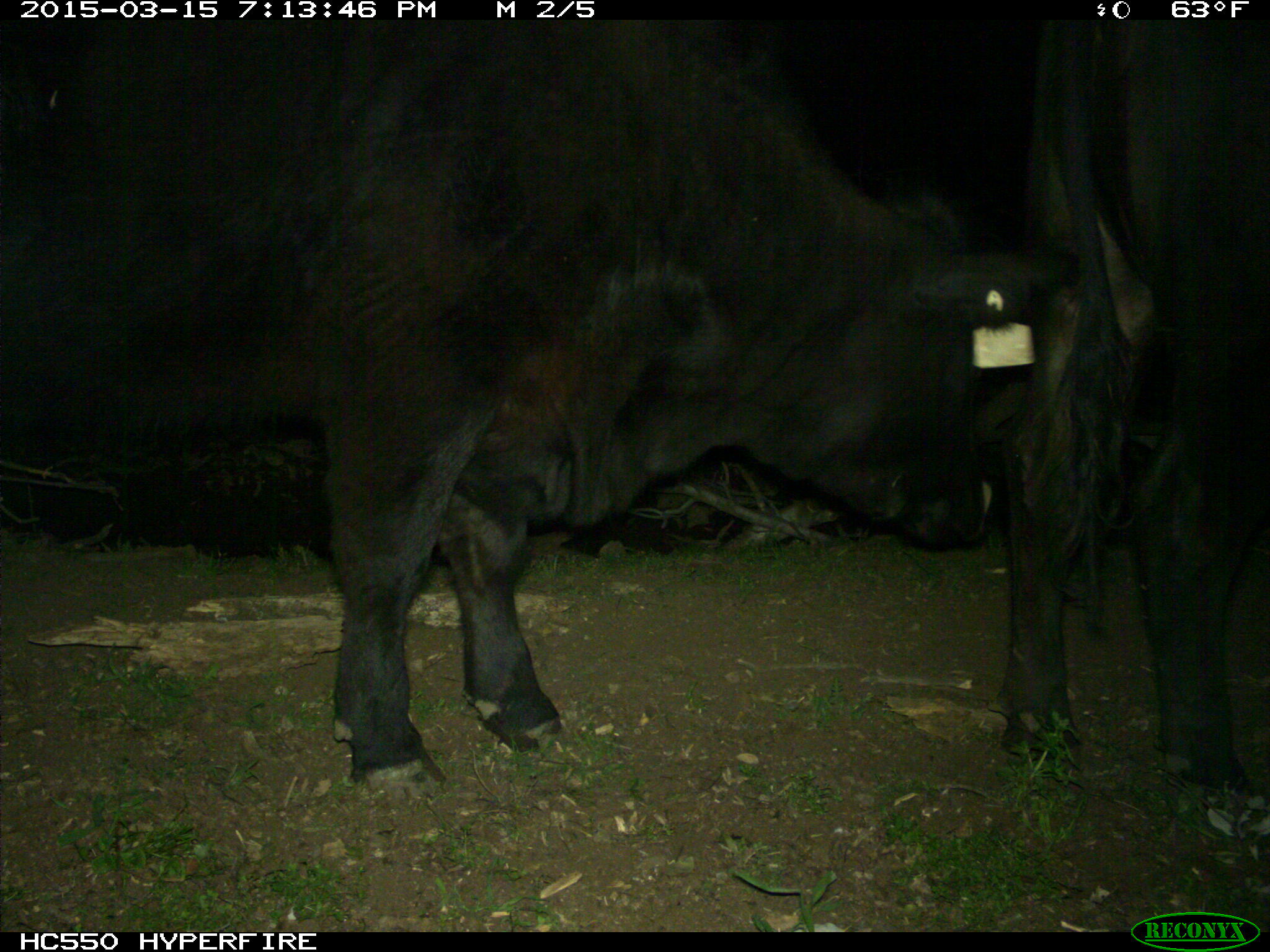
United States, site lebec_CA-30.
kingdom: Animalia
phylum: Chordata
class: Mammalia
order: Artiodactyla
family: Bovidae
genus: Bos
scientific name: Bos taurus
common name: domestic cow